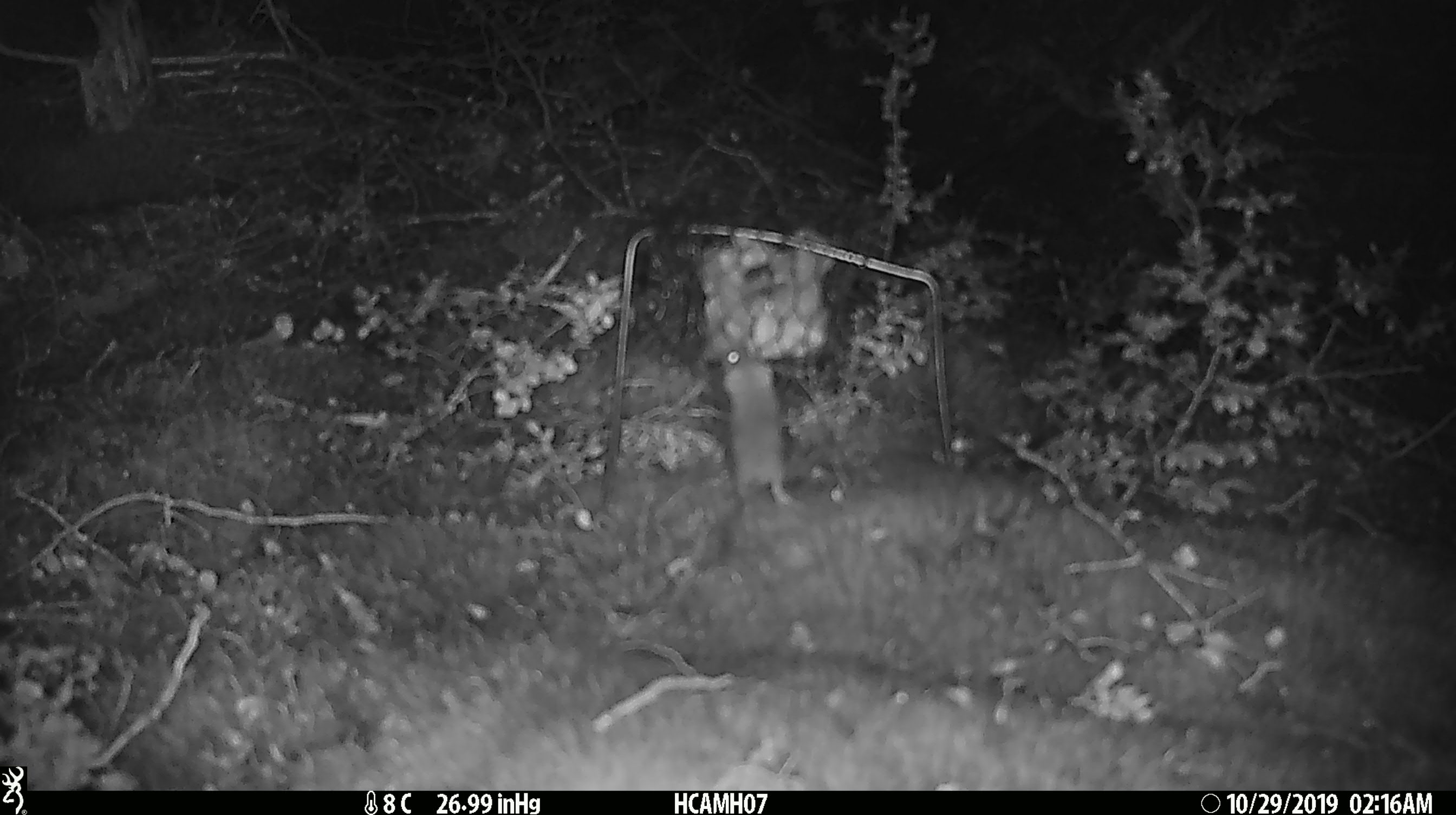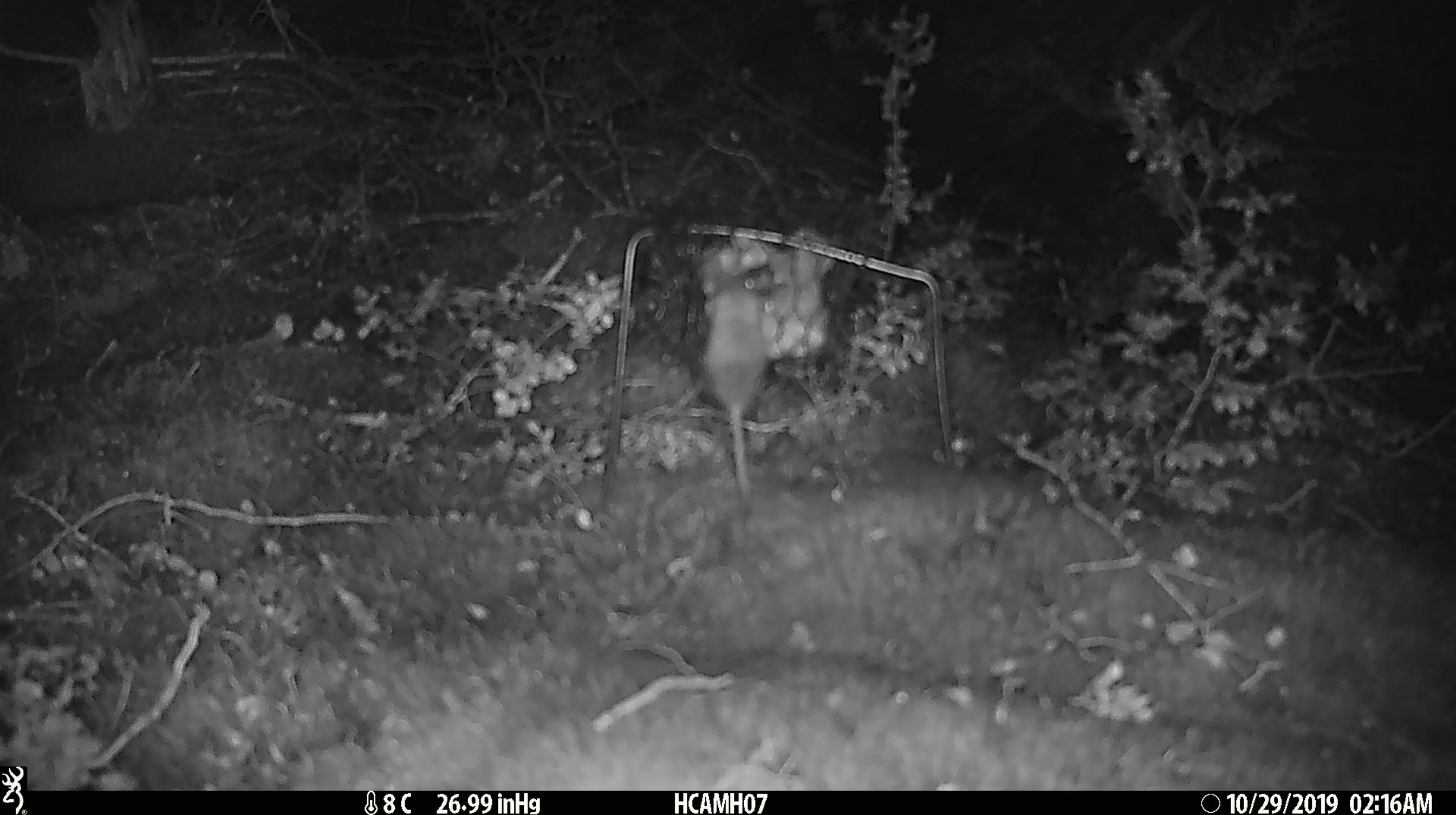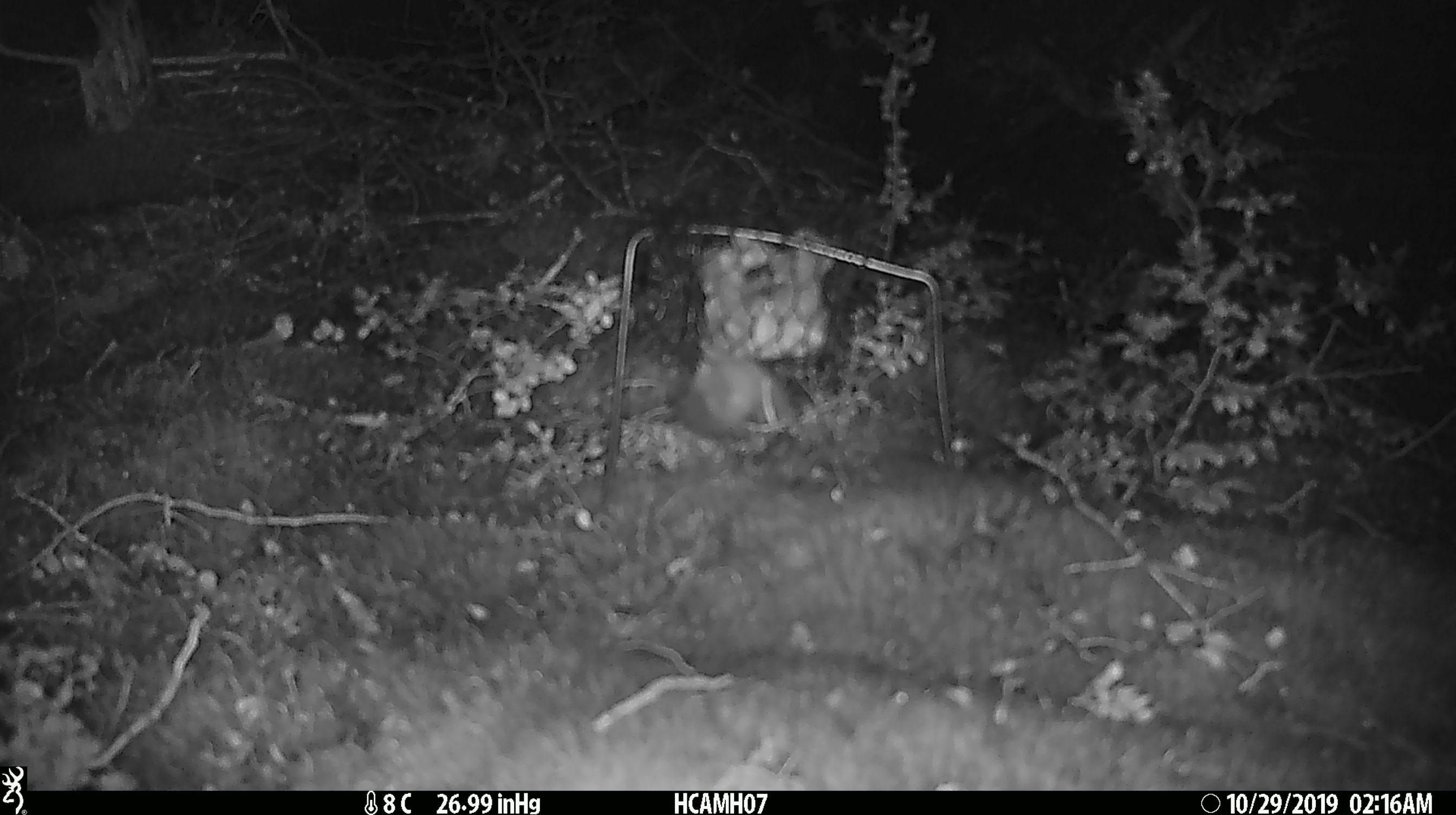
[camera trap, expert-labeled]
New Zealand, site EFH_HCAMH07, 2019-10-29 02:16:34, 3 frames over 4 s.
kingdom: Animalia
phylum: Chordata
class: Mammalia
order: Rodentia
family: Muridae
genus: Mus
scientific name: Mus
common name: mouse